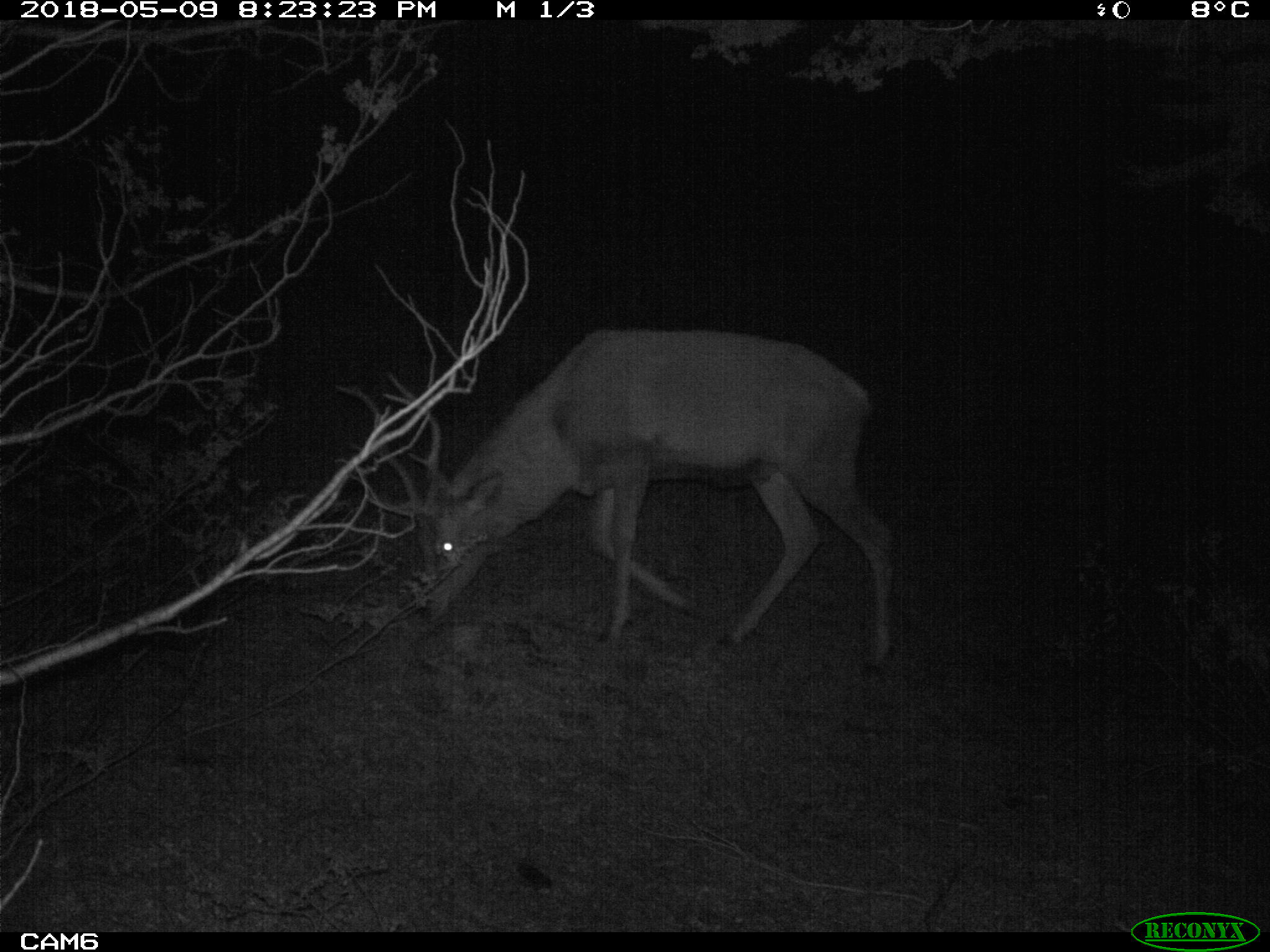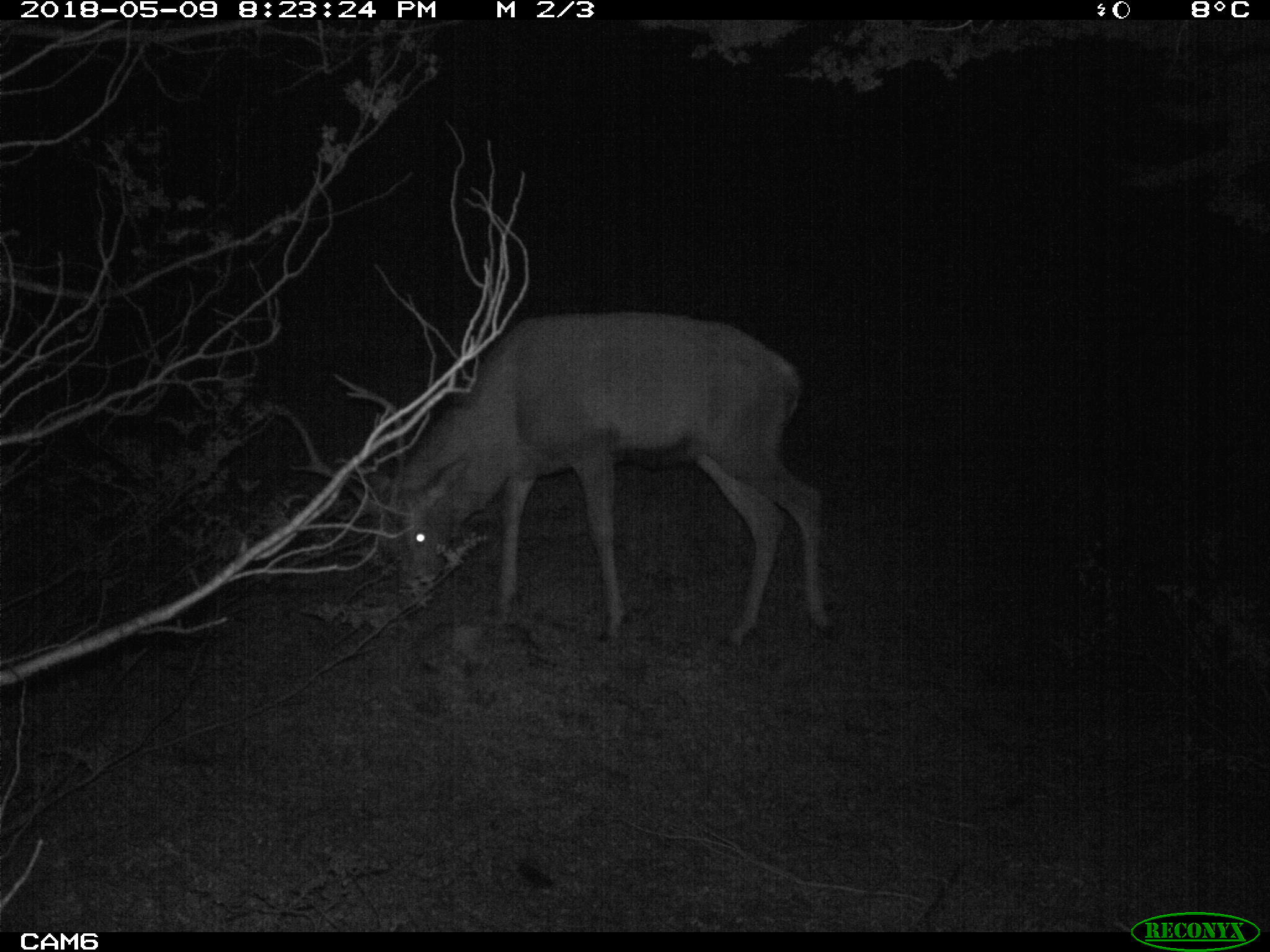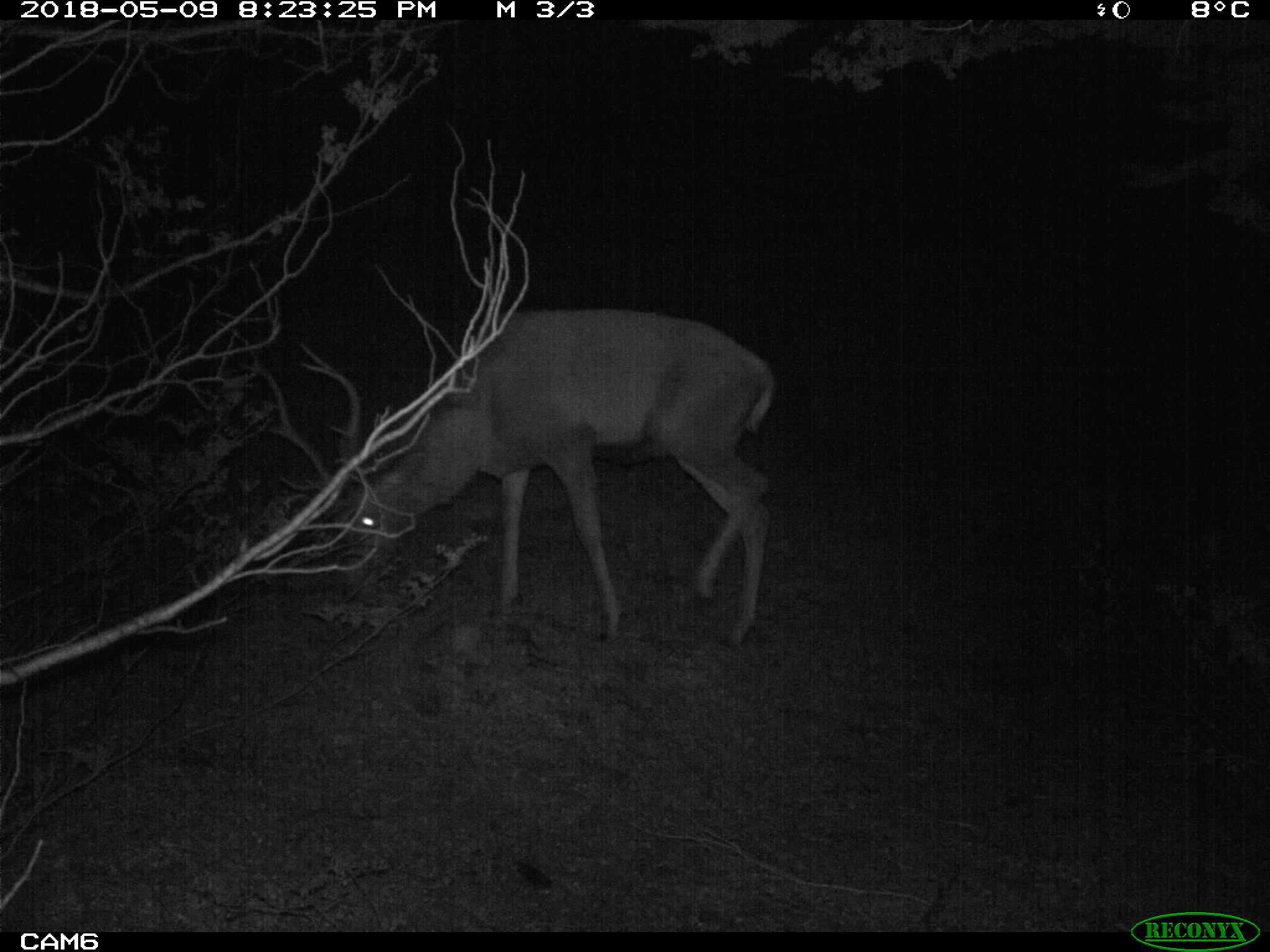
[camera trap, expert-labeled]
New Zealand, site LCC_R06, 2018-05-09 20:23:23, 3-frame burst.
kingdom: Animalia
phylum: Chordata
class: Mammalia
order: Artiodactyla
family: Cervidae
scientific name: Cervidae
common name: deer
Deer (Cervidae).